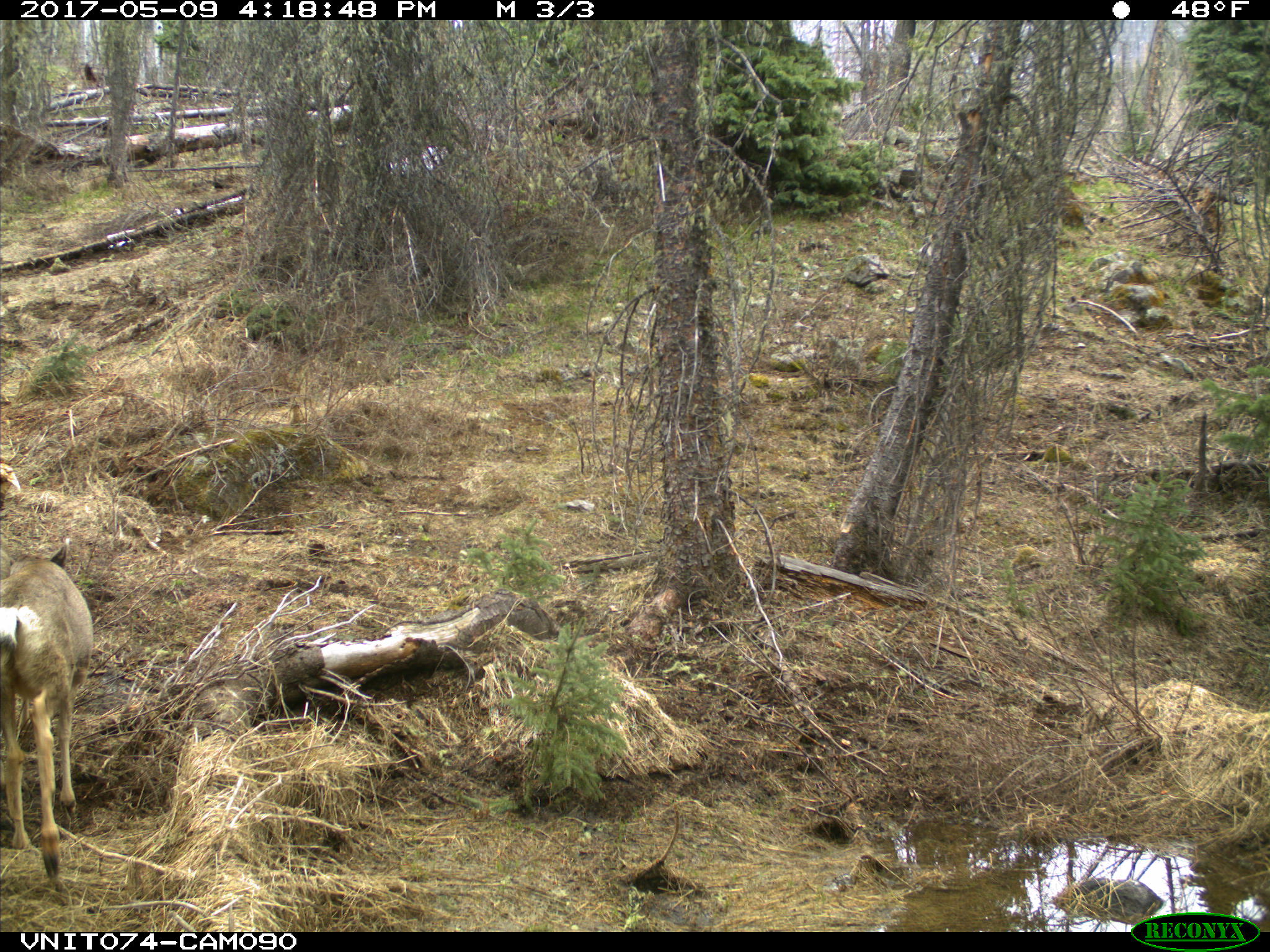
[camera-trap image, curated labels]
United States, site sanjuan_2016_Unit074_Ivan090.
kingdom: Animalia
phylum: Chordata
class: Mammalia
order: Artiodactyla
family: Cervidae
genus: Odocoileus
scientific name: Odocoileus hemionus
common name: mule deer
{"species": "Odocoileus hemionus (mule deer)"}